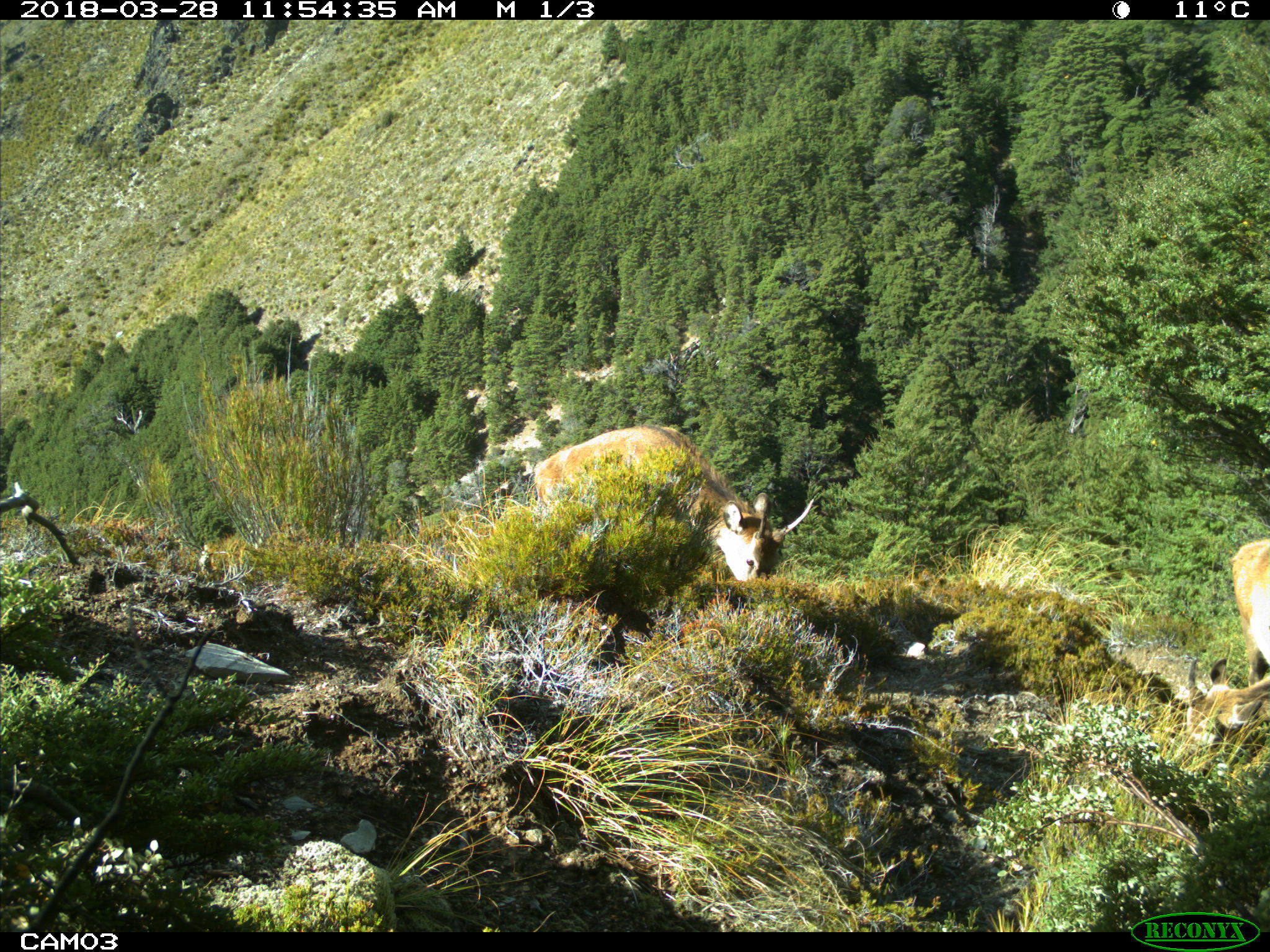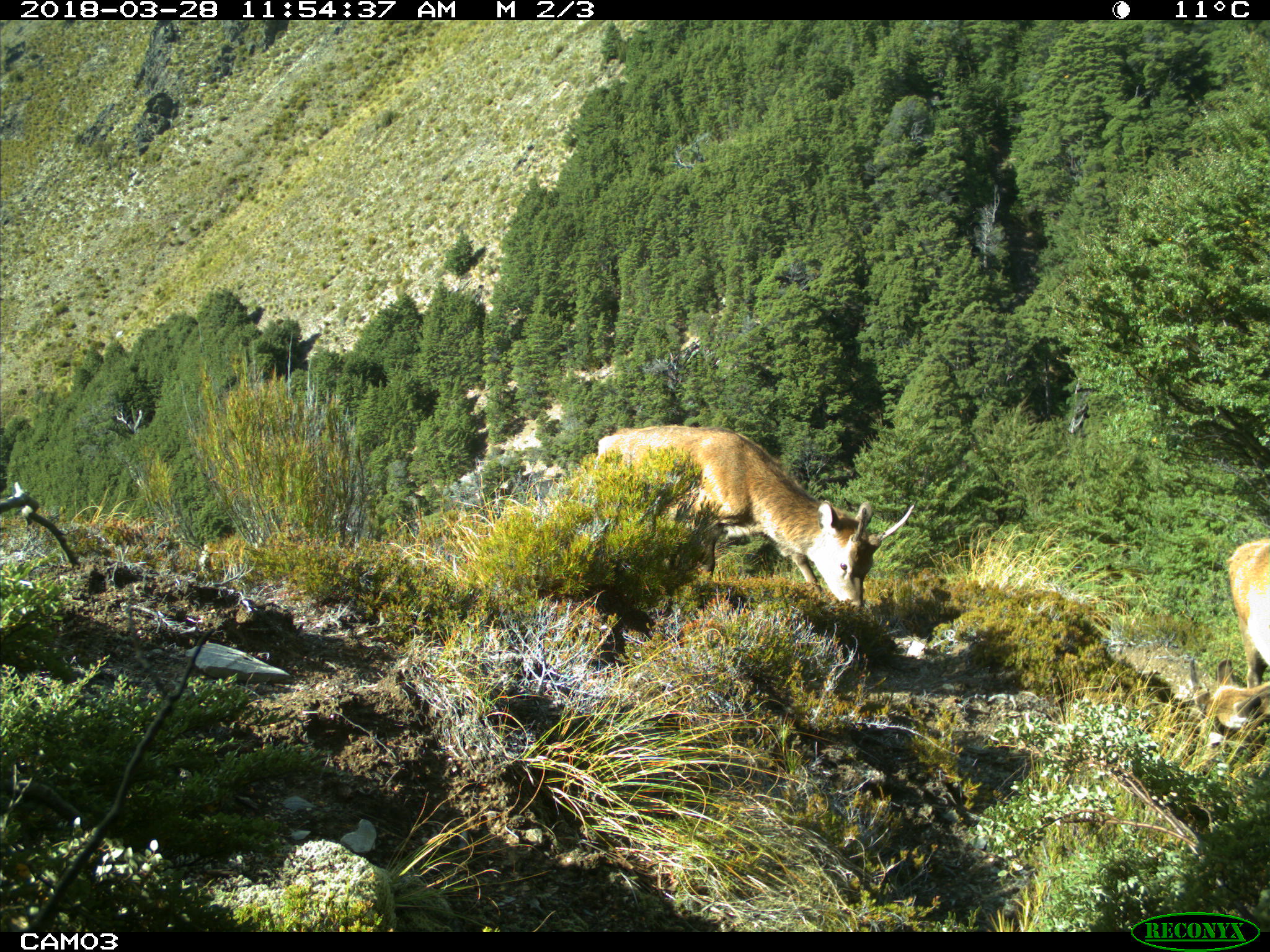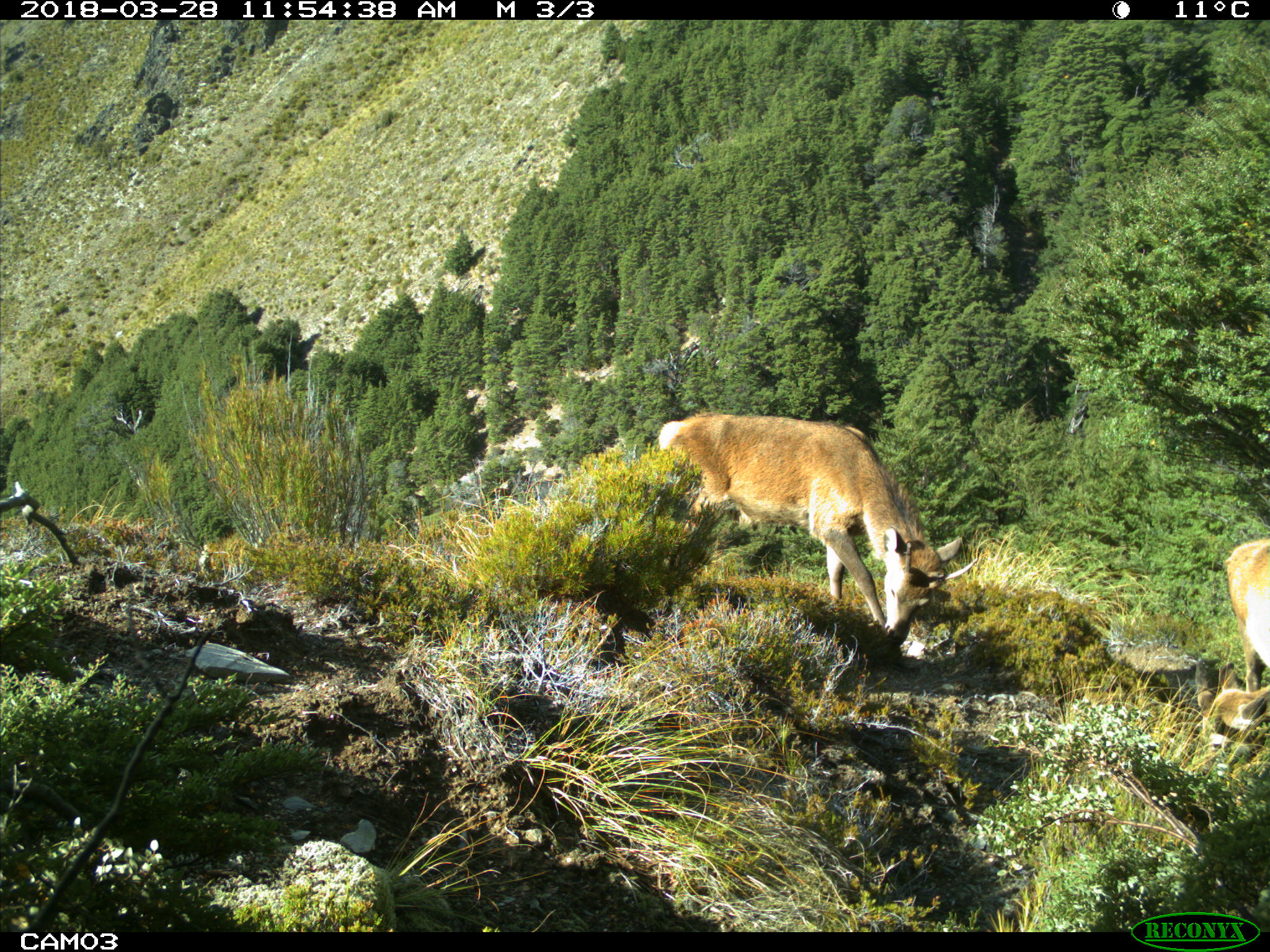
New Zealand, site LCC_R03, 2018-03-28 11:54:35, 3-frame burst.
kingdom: Animalia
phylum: Chordata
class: Mammalia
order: Artiodactyla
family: Cervidae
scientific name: Cervidae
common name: deer